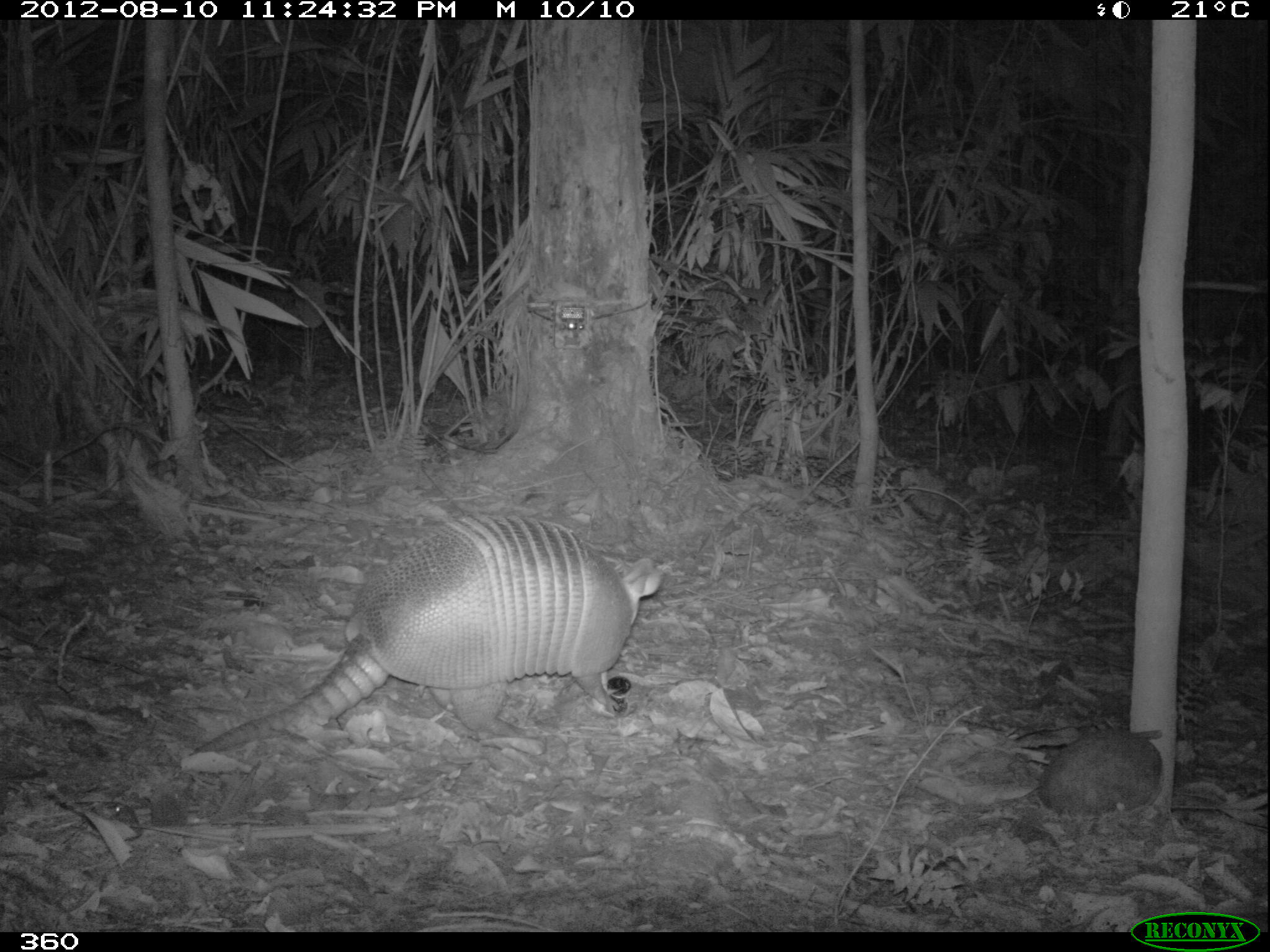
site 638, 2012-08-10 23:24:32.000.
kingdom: Animalia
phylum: Chordata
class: Mammalia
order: Cingulata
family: Dasypodidae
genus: Dasypus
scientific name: Dasypus novemcinctus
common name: nine-banded armadillo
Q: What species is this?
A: Dasypus novemcinctus (nine-banded armadillo).